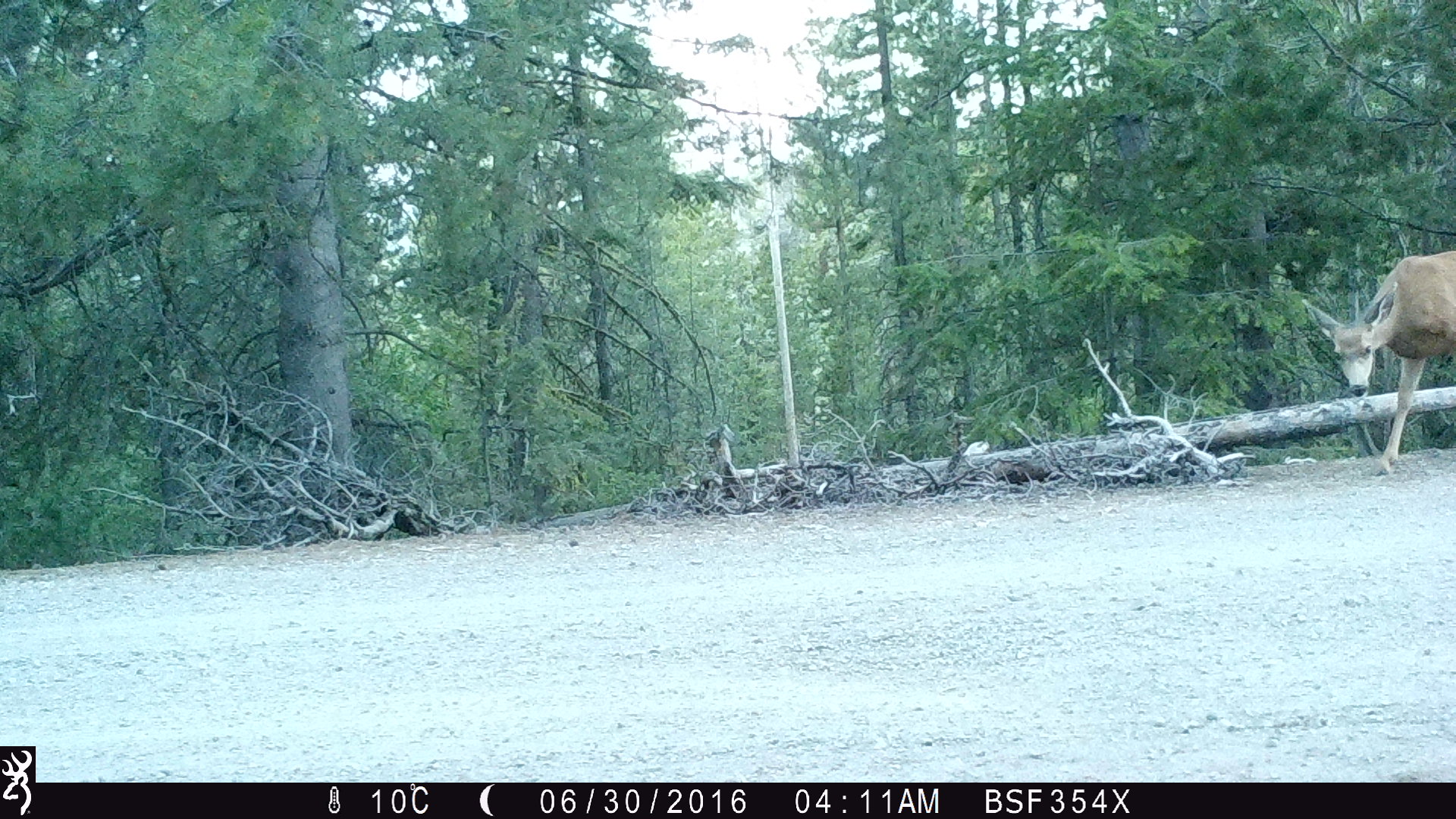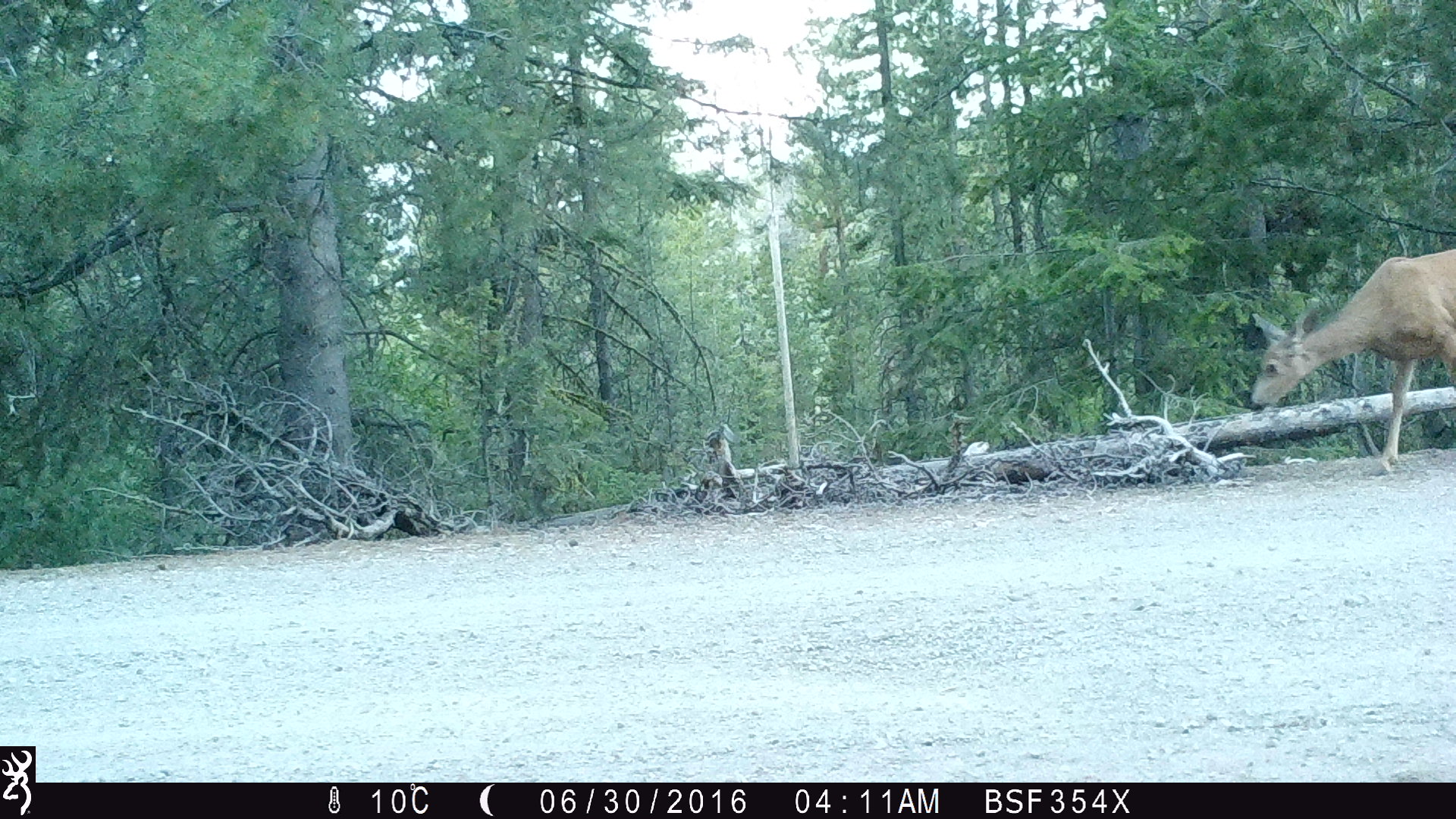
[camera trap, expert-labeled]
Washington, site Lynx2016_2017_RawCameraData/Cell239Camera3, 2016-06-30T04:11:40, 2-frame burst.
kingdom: Animalia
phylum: Chordata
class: Mammalia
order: Artiodactyla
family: Cervidae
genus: Odocoileus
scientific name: Odocoileus hemionus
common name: mule deer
Odocoileus hemionus (mule deer). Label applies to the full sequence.